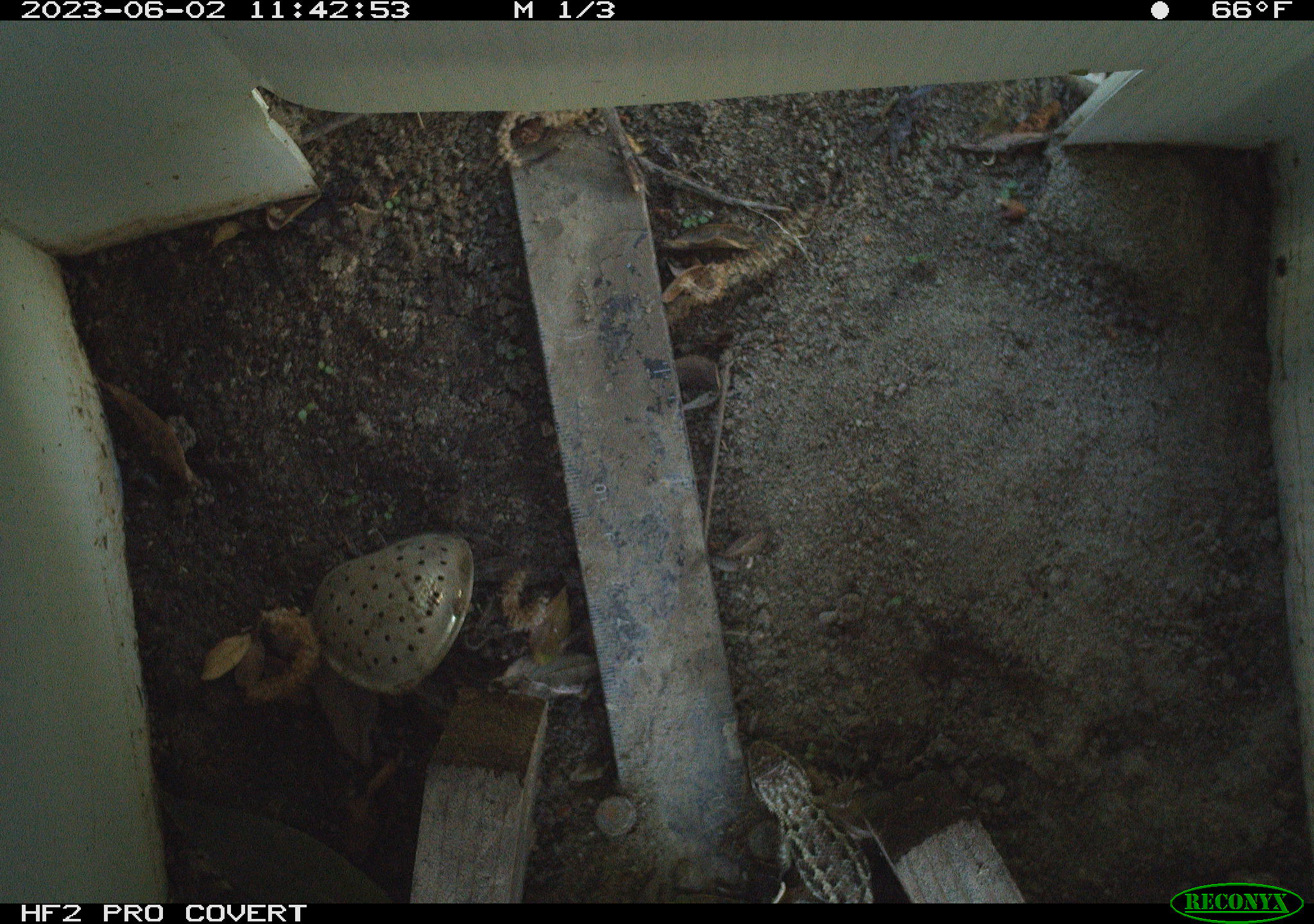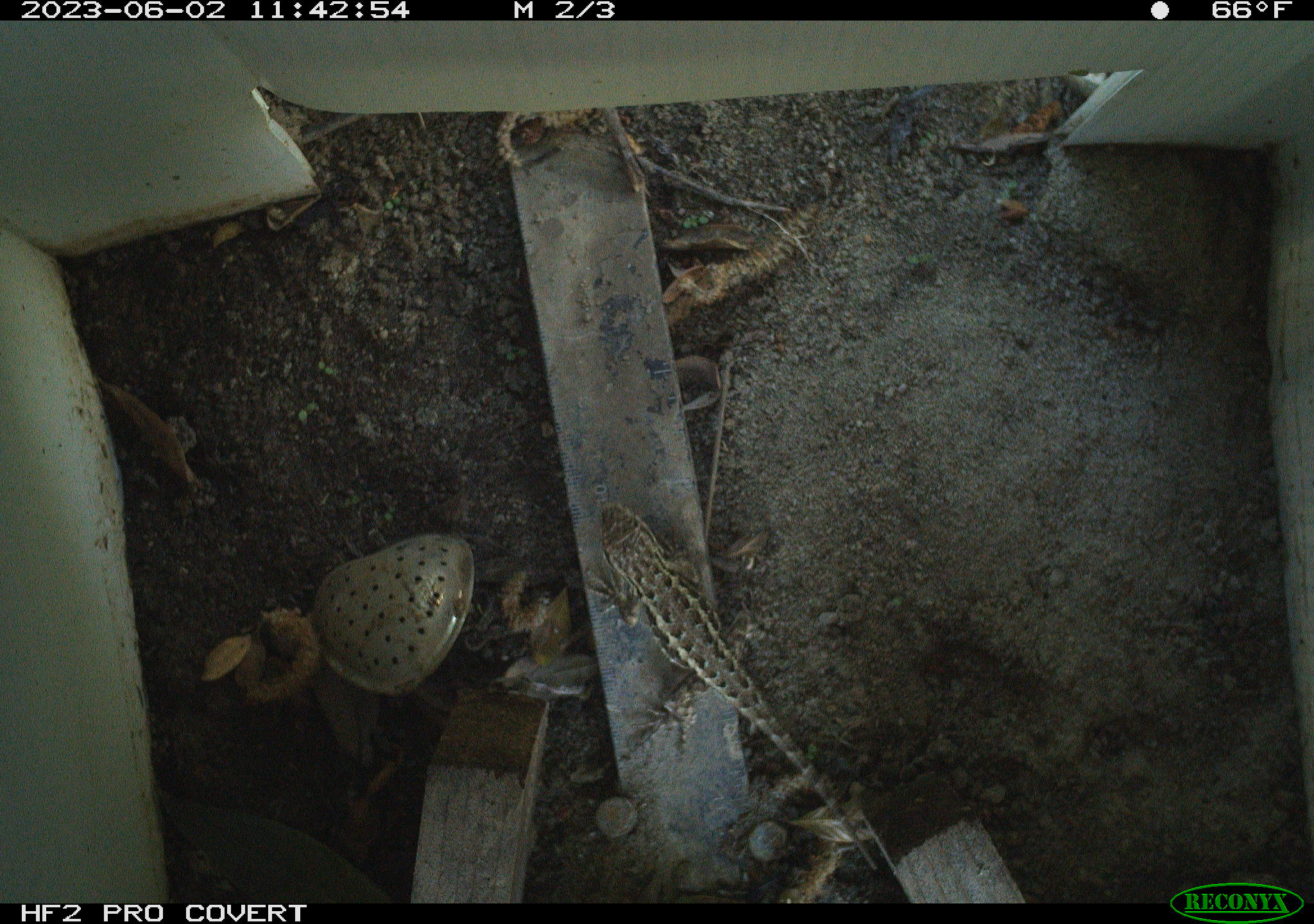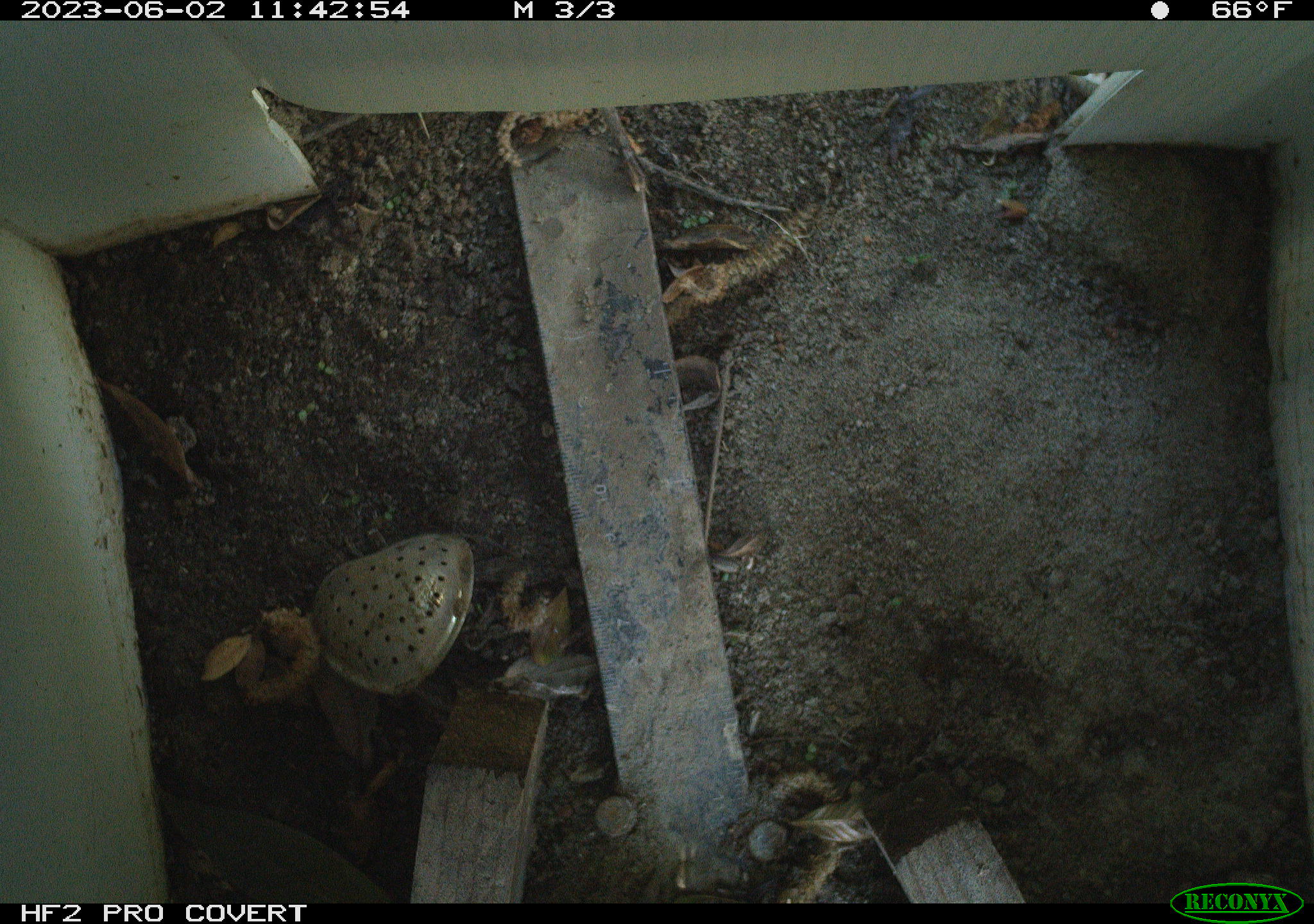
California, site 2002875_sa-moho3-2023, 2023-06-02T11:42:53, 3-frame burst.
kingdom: Animalia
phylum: Chordata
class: Reptilia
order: Squamata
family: Phrynosomatidae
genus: Sceloporus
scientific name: Sceloporus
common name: spiny lizards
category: sceloporus species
Sceloporus species (spiny lizards) (Sceloporus).